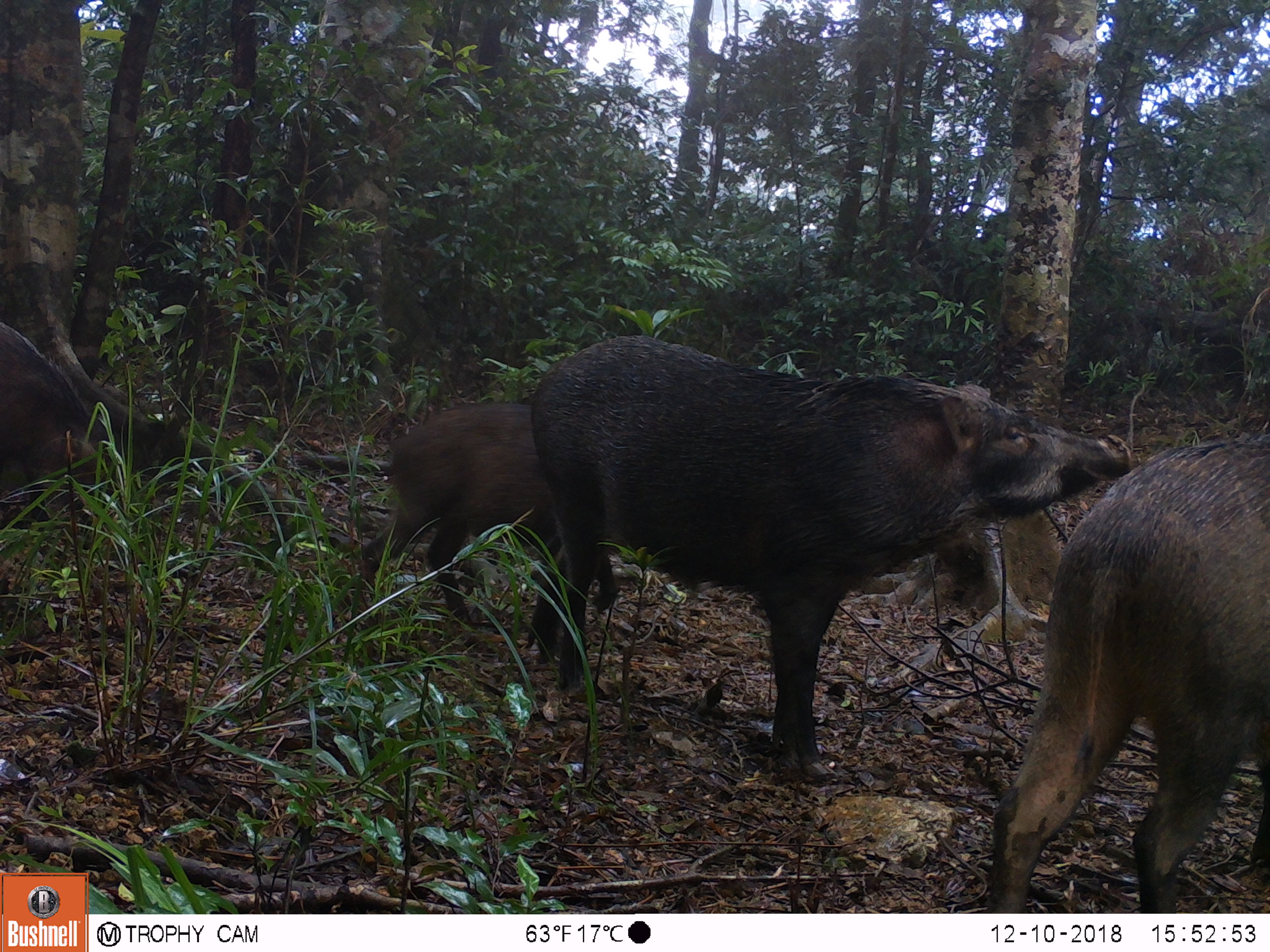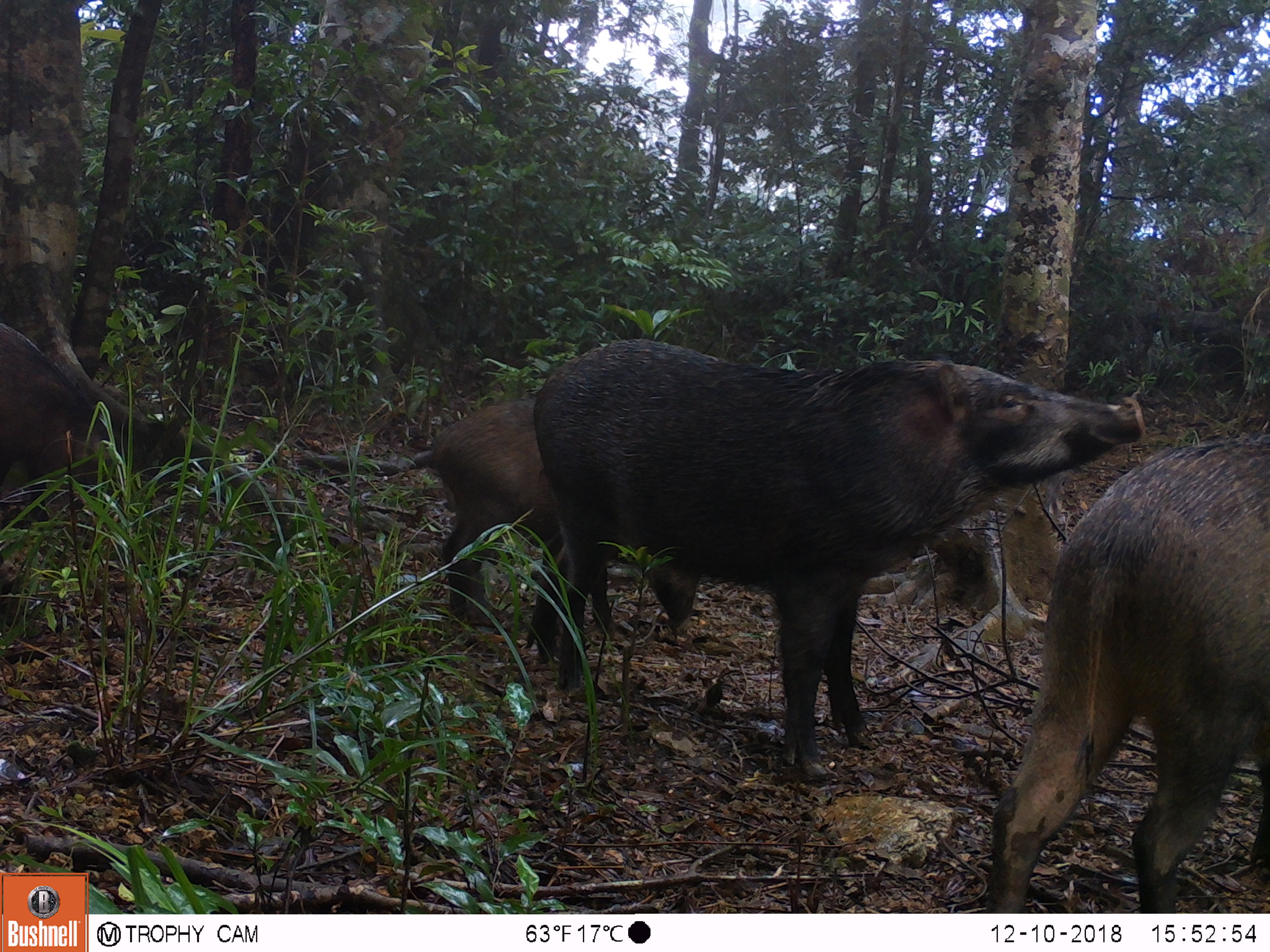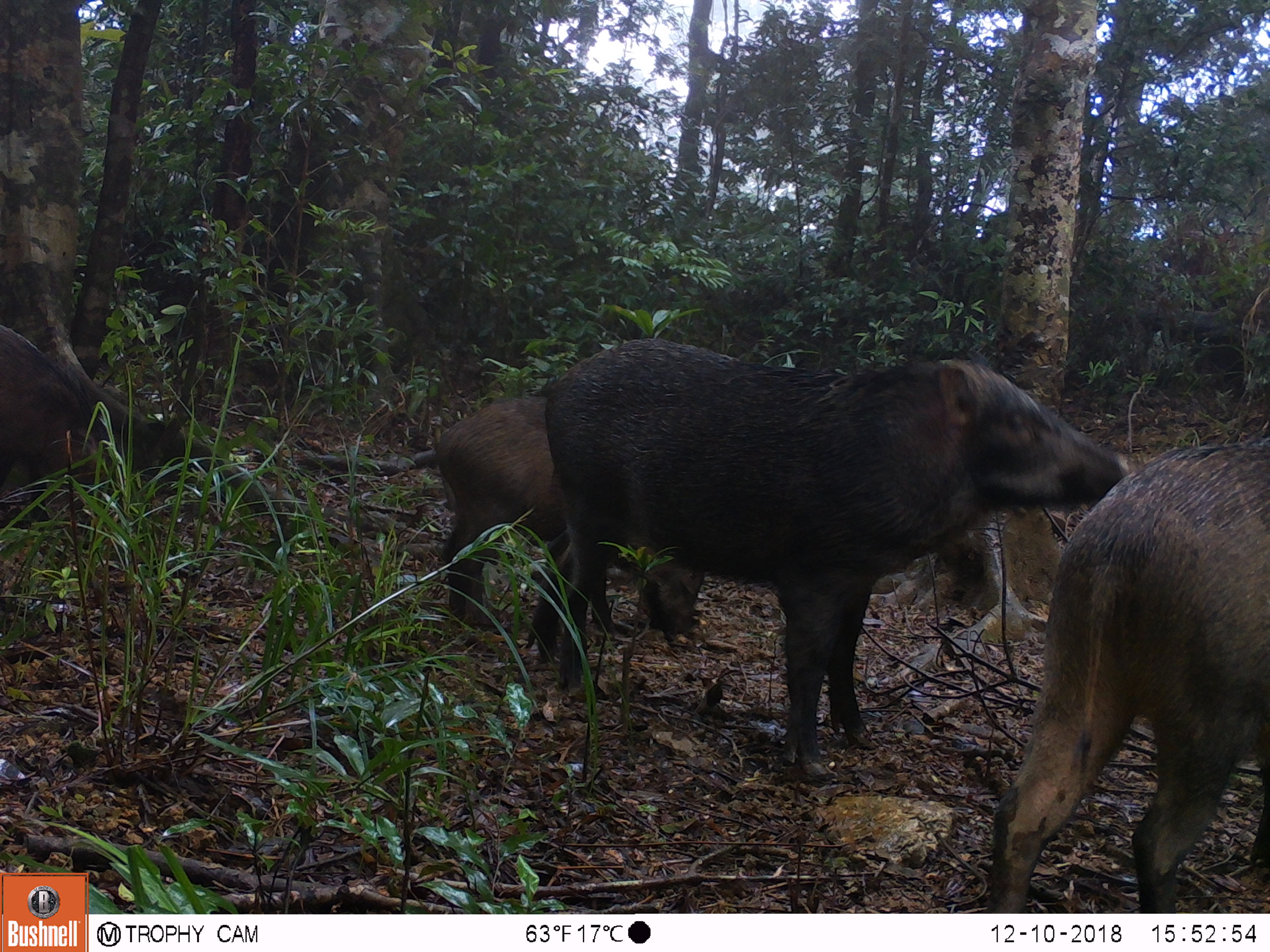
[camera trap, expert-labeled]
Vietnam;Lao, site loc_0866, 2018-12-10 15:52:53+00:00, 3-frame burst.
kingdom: Animalia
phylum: Chordata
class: Mammalia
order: Artiodactyla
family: Suidae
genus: Sus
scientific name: Sus scrofa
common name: eurasian wild pig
Eurasian wild pig (Sus scrofa). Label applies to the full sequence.